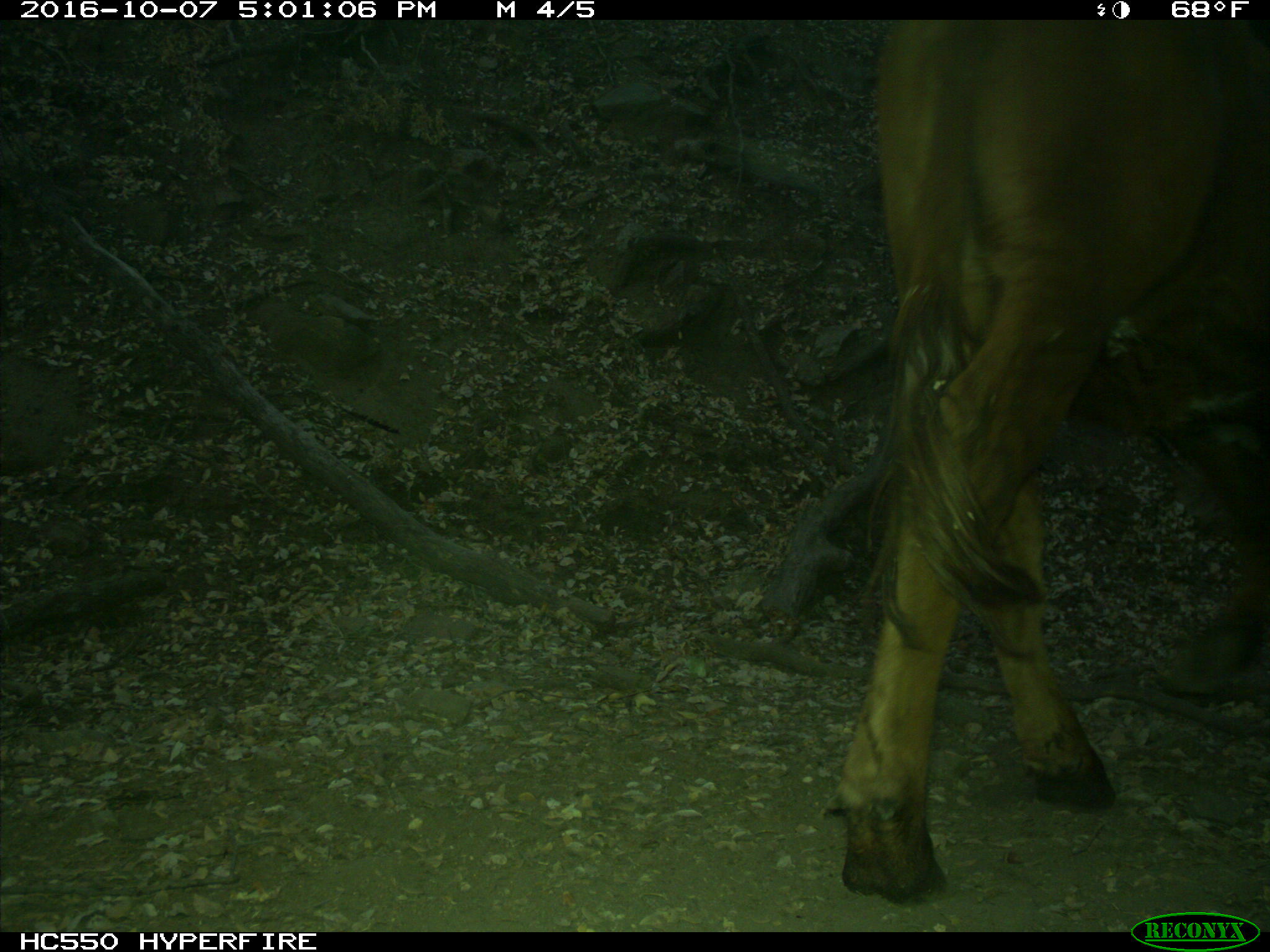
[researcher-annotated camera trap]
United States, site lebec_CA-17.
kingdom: Animalia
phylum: Chordata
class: Mammalia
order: Artiodactyla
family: Bovidae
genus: Bos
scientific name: Bos taurus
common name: domestic cow